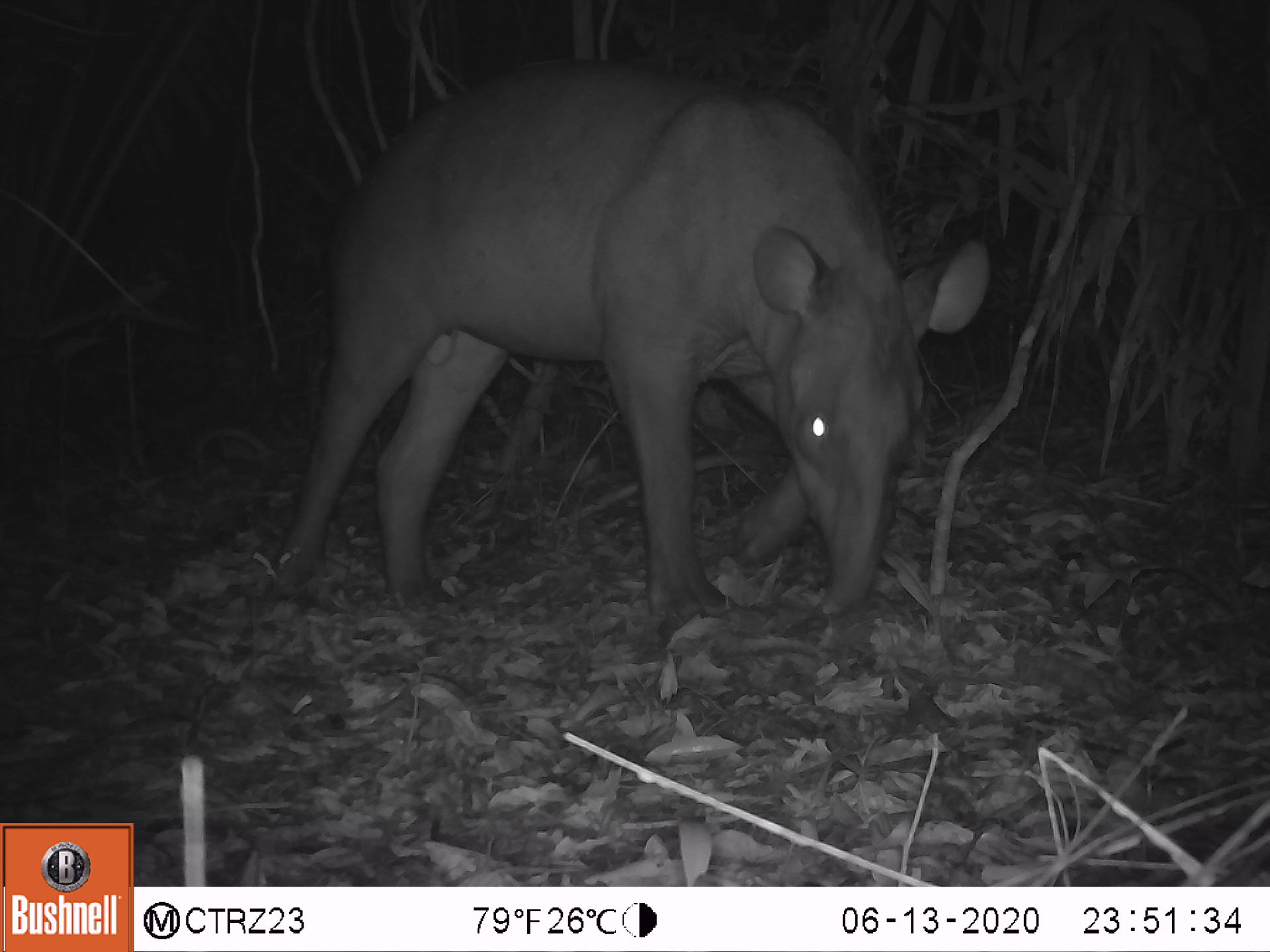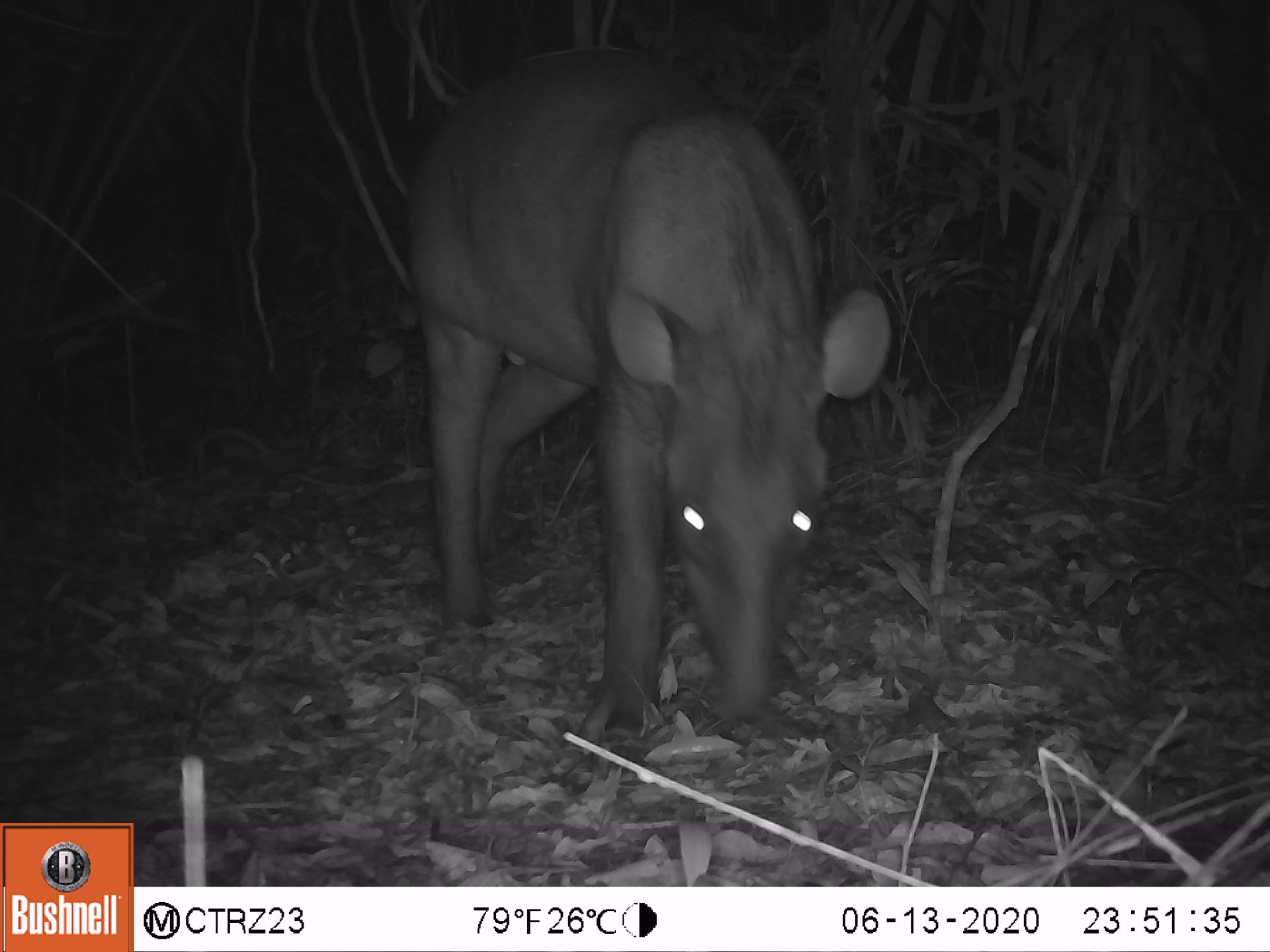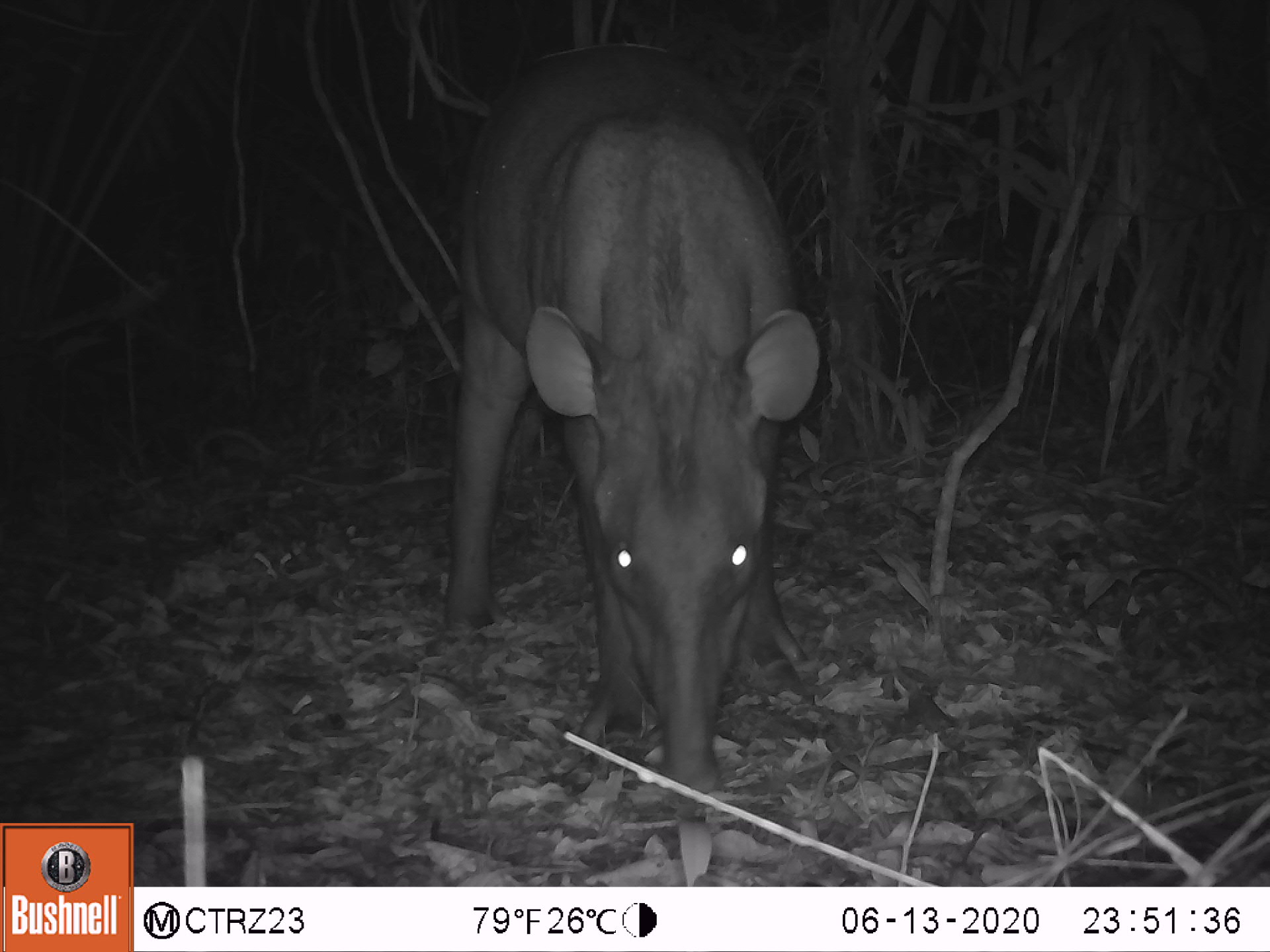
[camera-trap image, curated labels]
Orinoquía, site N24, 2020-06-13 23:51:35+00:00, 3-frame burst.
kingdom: Animalia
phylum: Chordata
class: Mammalia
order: Perissodactyla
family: Tapiridae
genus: Tapirus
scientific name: Tapirus terrestris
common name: lowland tapir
Lowland tapir (Tapirus terrestris).